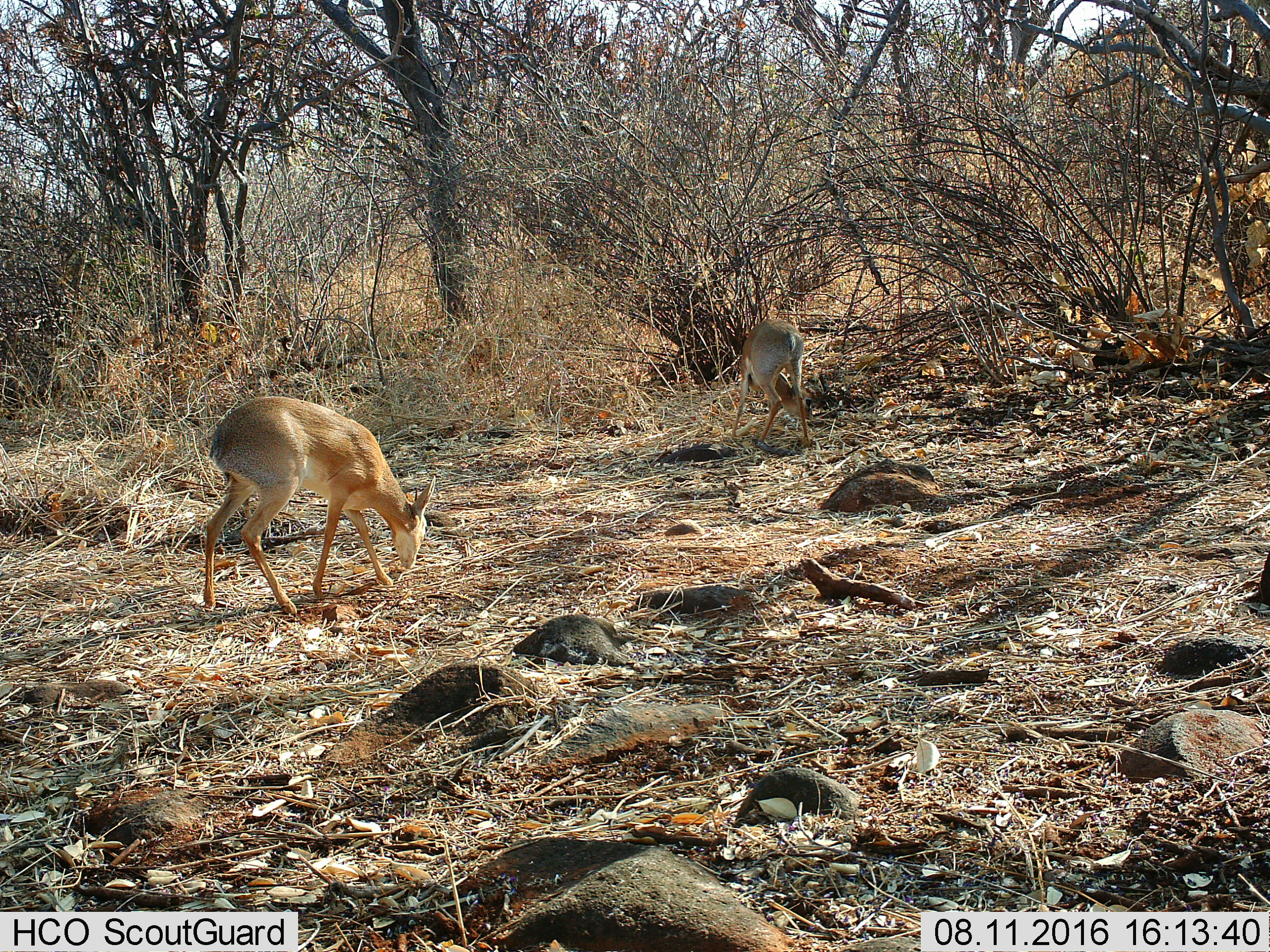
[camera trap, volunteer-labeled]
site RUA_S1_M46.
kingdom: Animalia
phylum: Chordata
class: Mammalia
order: Artiodactyla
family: Bovidae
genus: Madoqua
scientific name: Madoqua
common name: dik-dik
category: dikdik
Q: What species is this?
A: Dikdik (dik-dik) (Madoqua).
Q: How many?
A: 2.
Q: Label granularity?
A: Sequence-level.